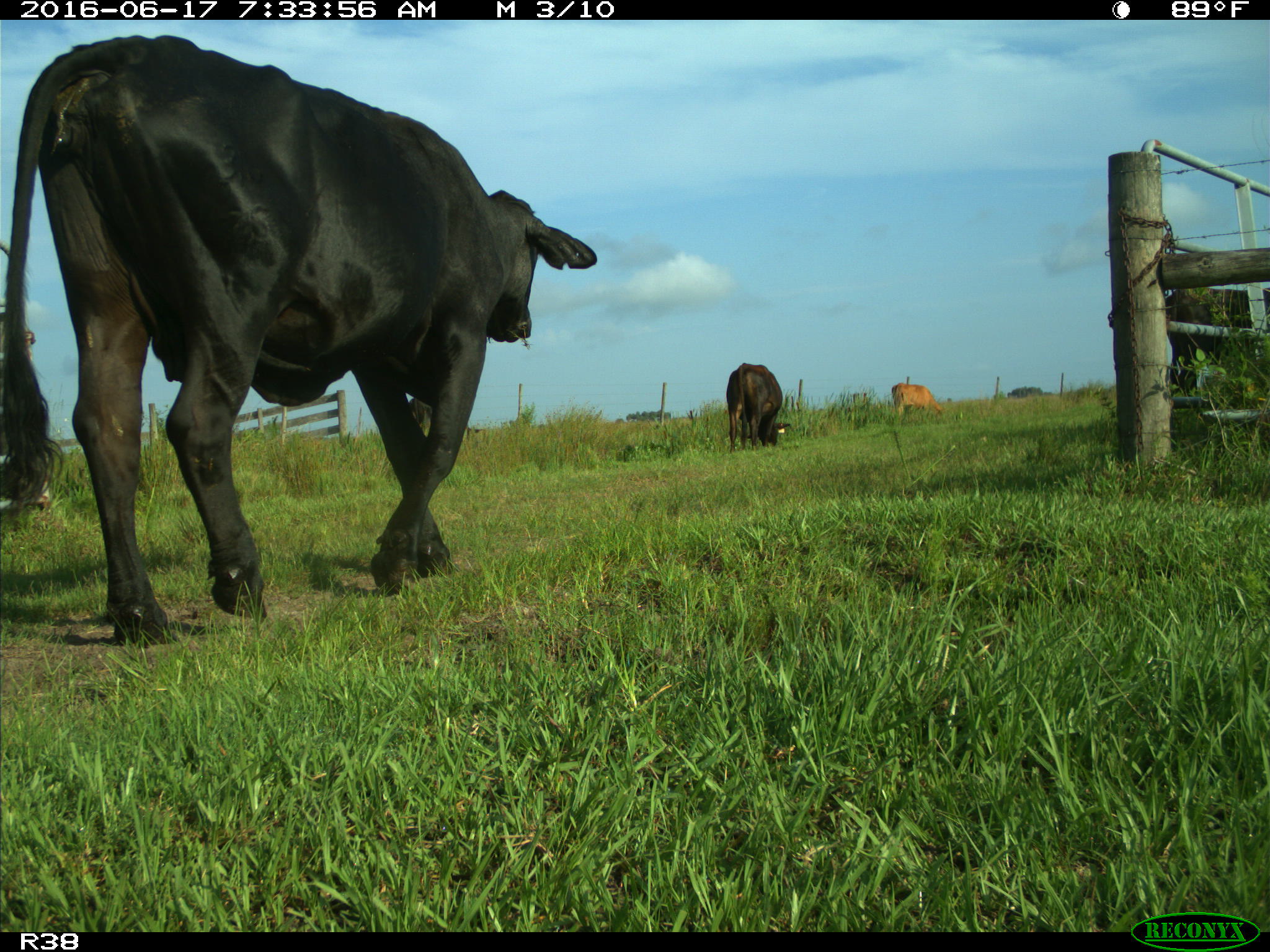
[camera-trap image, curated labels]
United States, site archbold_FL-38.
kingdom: Animalia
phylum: Chordata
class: Mammalia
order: Artiodactyla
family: Bovidae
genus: Bos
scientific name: Bos taurus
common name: domestic cow